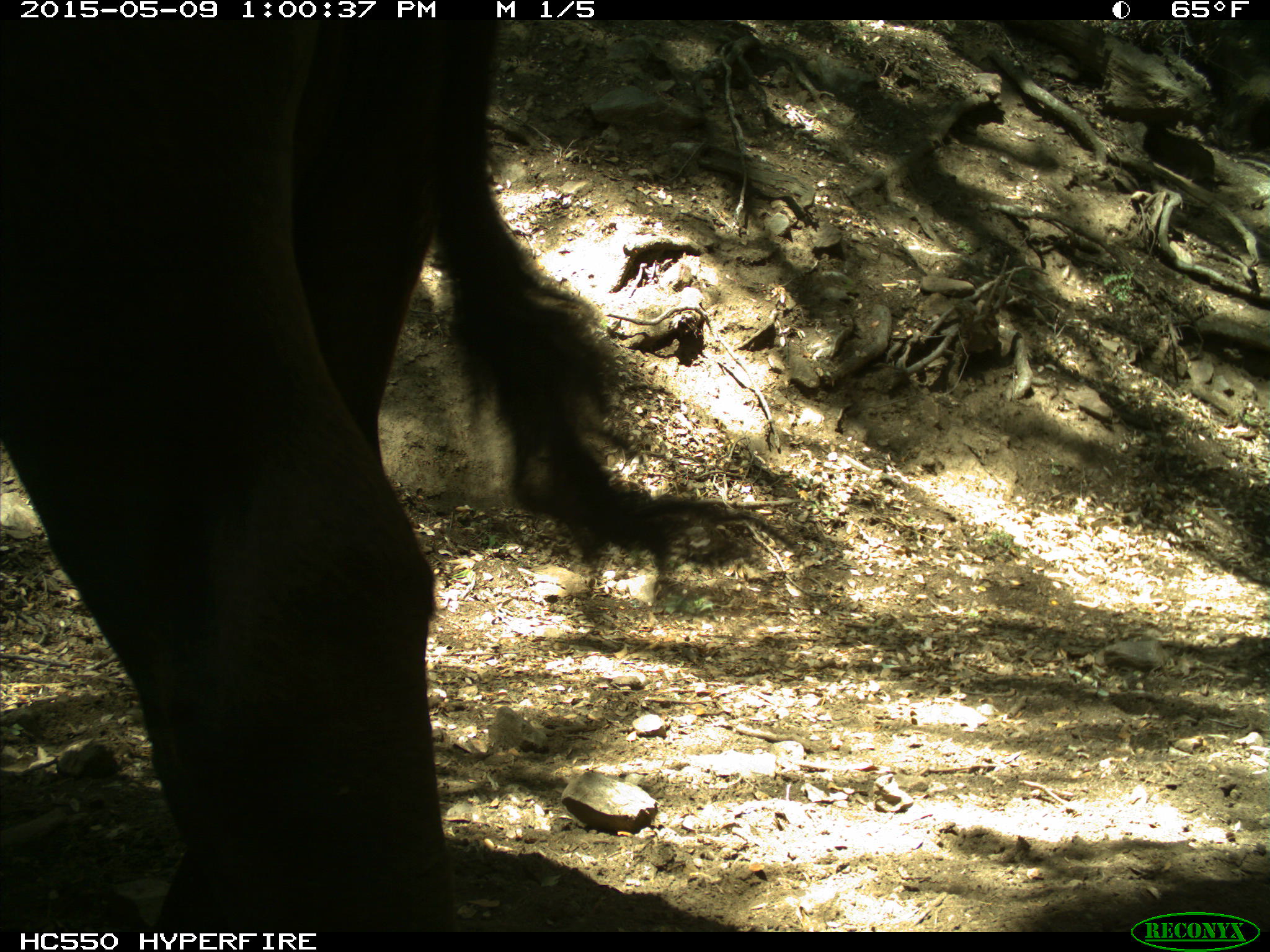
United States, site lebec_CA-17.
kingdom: Animalia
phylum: Chordata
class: Mammalia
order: Artiodactyla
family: Bovidae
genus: Bos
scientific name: Bos taurus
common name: domestic cow